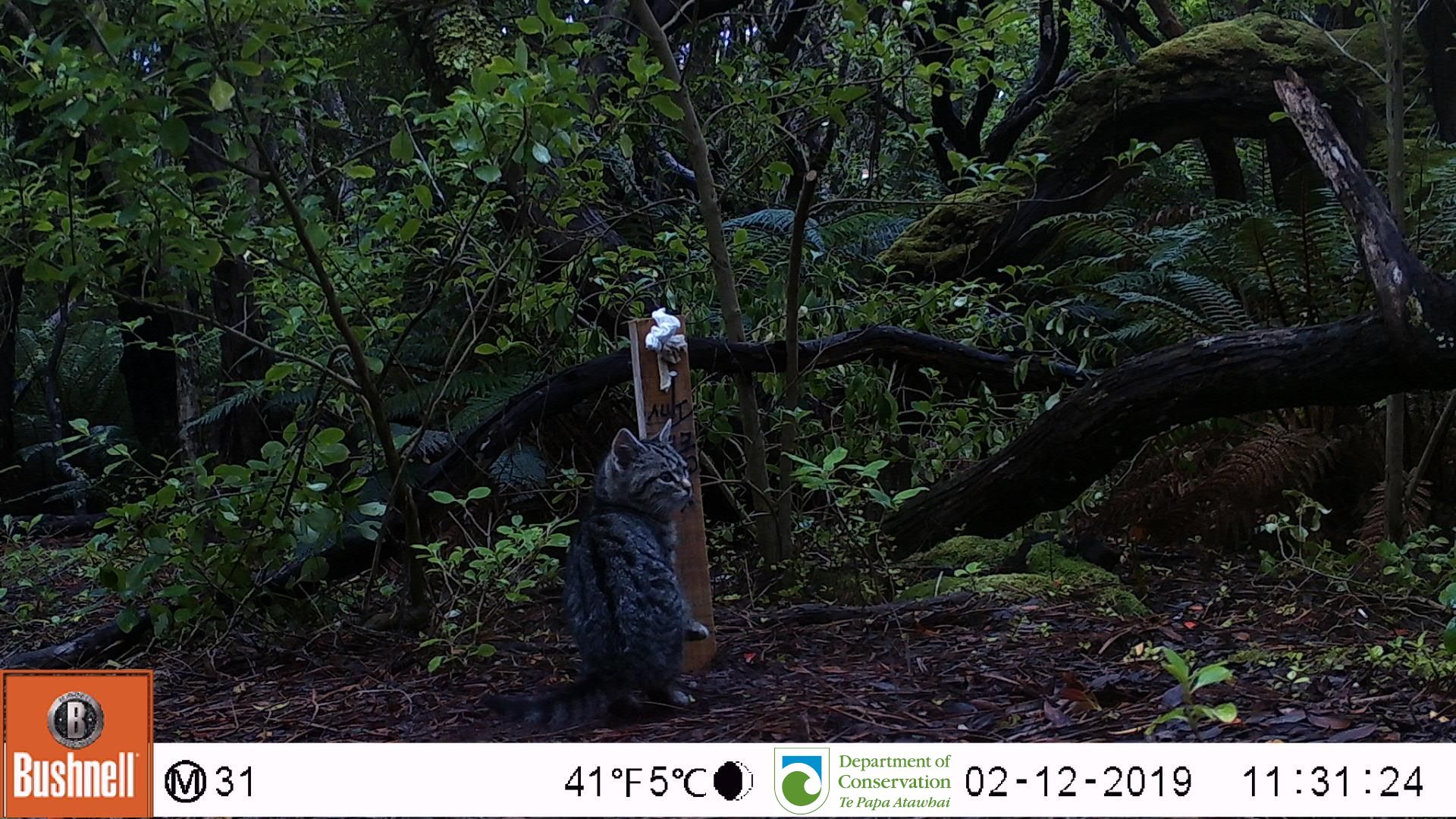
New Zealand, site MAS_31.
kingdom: Animalia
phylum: Chordata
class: Mammalia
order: Carnivora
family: Felidae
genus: Felis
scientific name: Felis catus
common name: domestic cat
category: cat